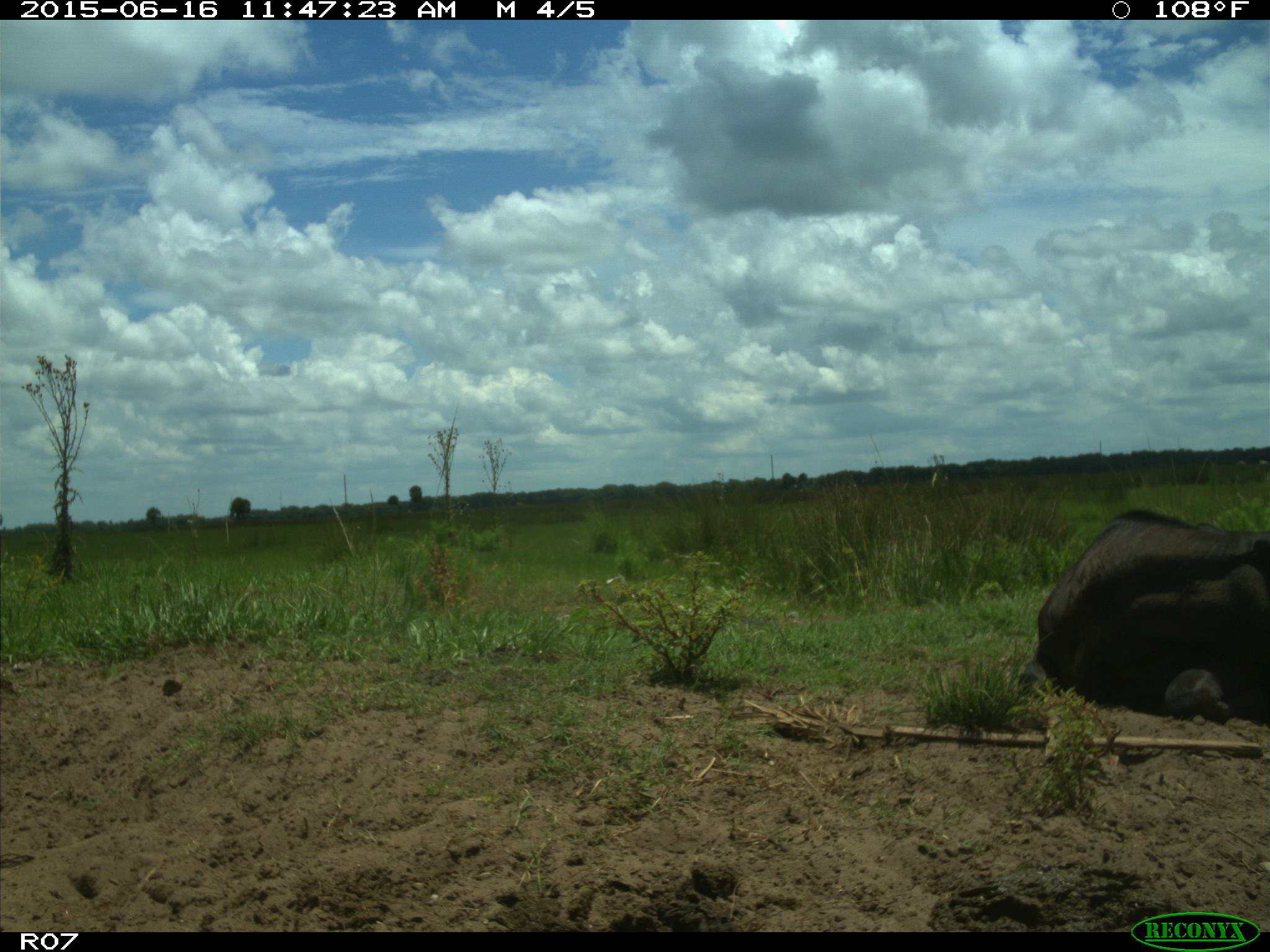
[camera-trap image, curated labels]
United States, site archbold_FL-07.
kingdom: Animalia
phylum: Chordata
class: Mammalia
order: Artiodactyla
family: Bovidae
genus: Bos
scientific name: Bos taurus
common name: domestic cow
Bos taurus (domestic cow).